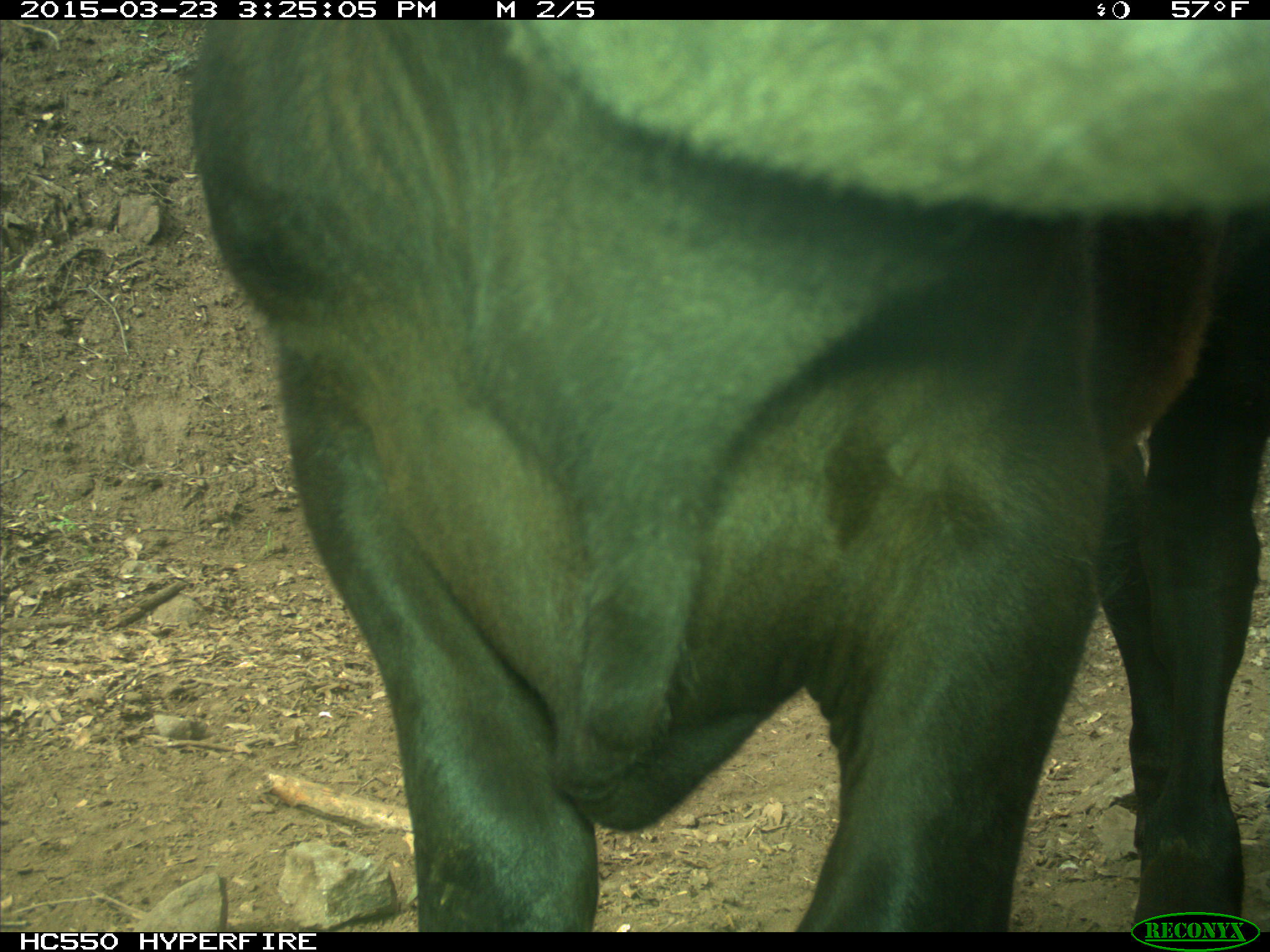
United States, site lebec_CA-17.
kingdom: Animalia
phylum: Chordata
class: Mammalia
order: Artiodactyla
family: Bovidae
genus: Bos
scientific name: Bos taurus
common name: domestic cow